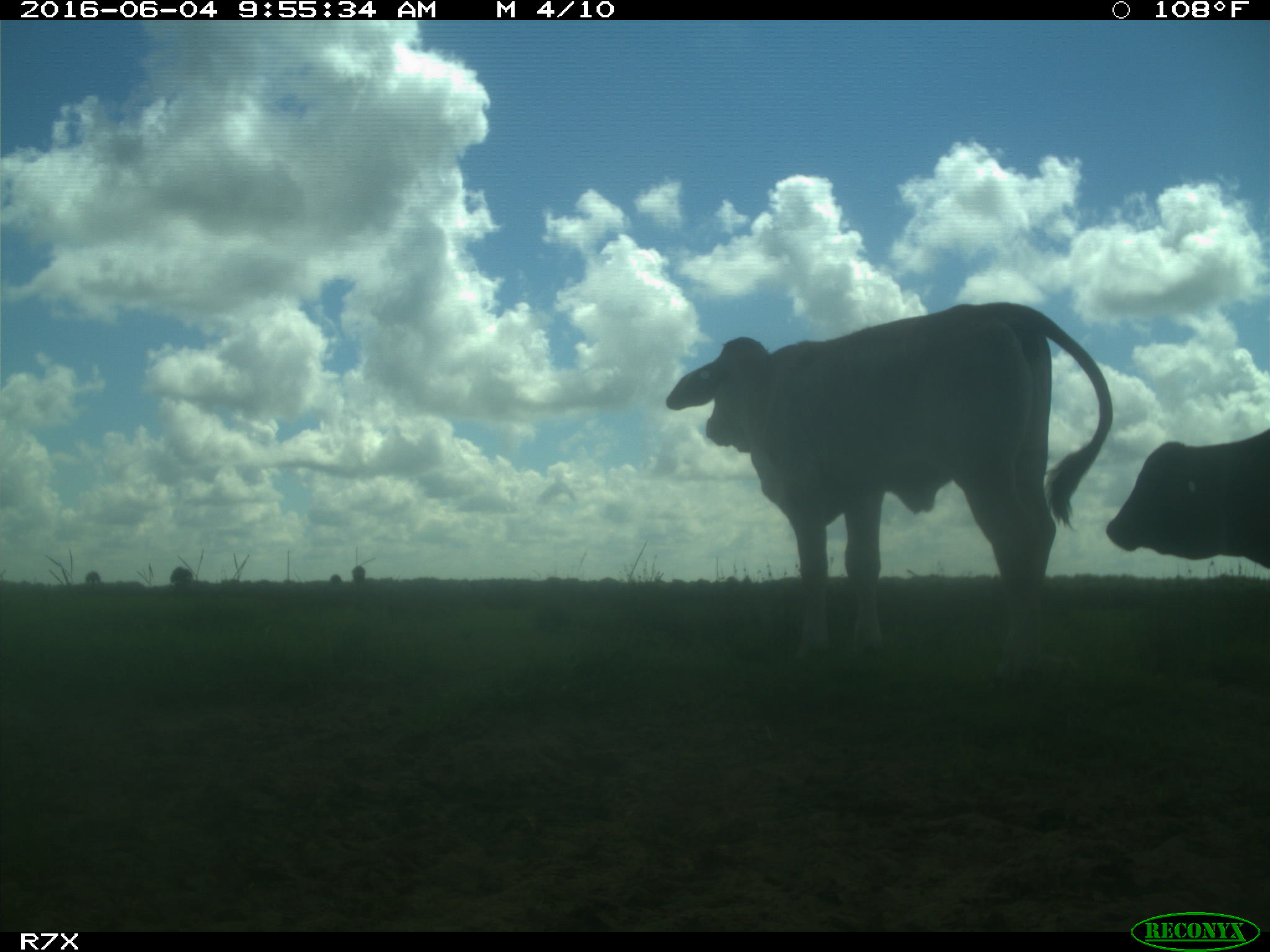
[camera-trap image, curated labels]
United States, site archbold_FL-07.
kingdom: Animalia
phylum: Chordata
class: Mammalia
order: Artiodactyla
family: Bovidae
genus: Bos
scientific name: Bos taurus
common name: domestic cow